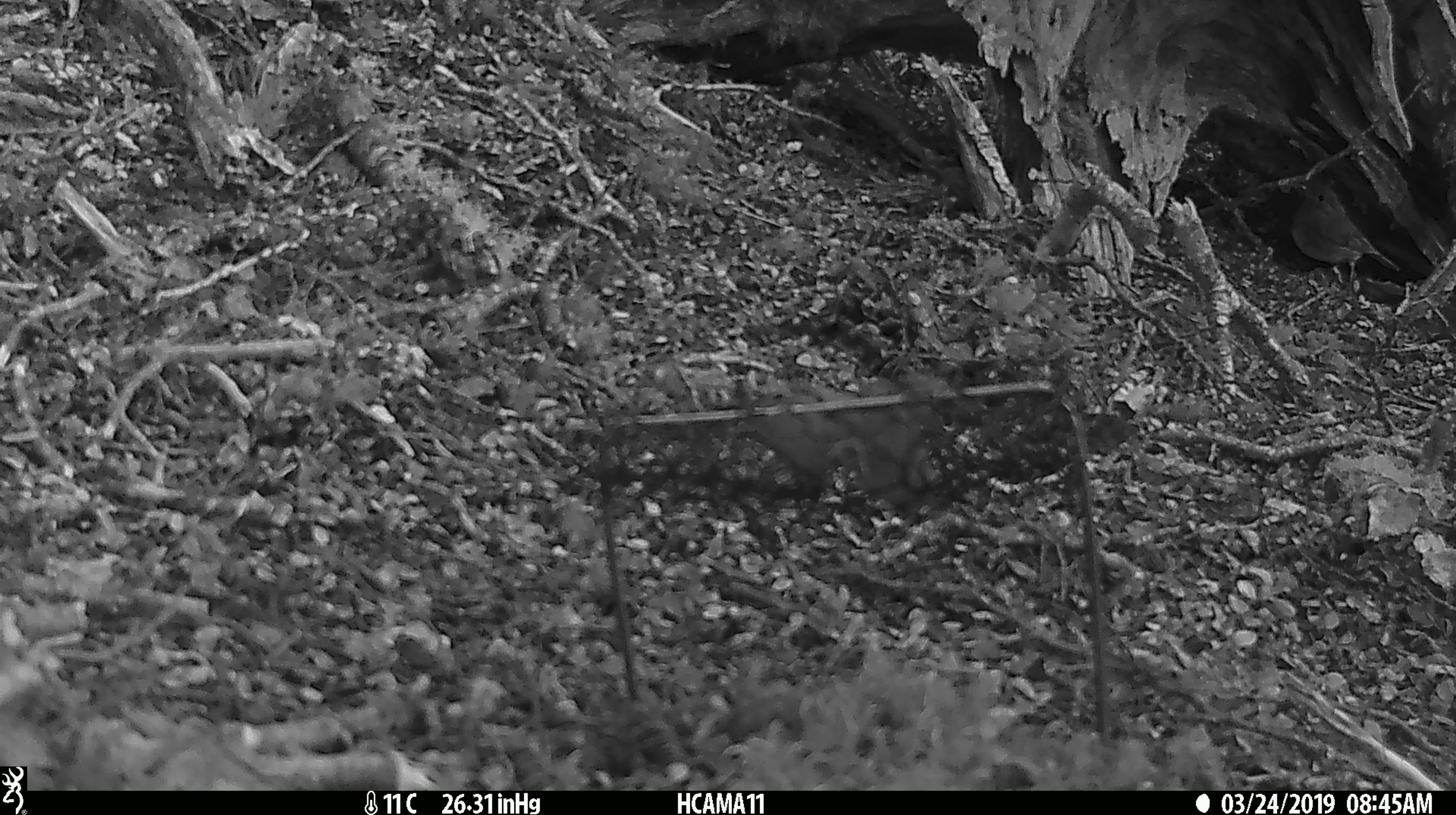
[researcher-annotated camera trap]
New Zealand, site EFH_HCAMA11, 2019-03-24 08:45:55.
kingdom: Animalia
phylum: Chordata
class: Aves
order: Passeriformes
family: Petroicidae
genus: Petroica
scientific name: Petroica australis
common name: new zealand robin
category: robin